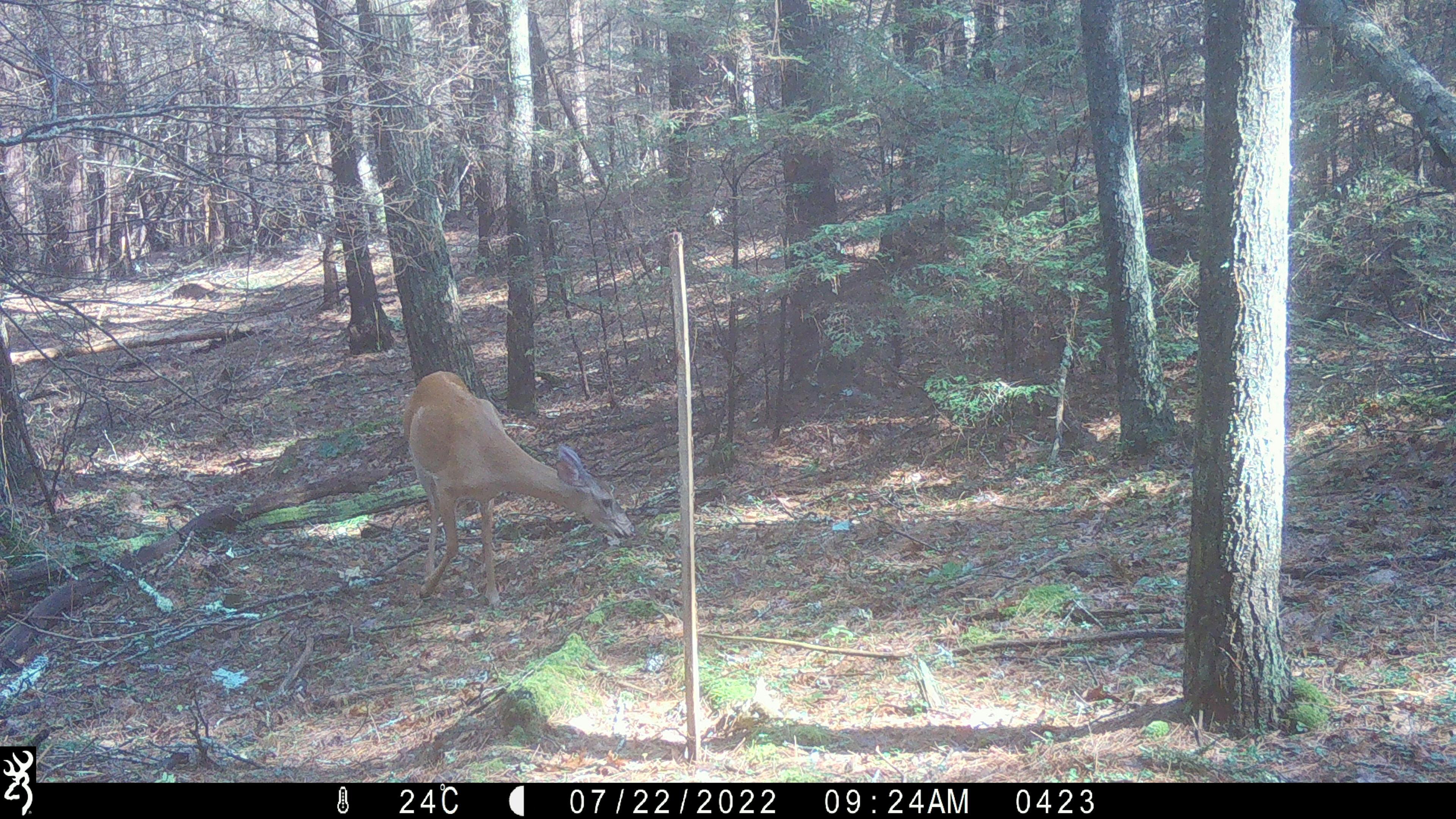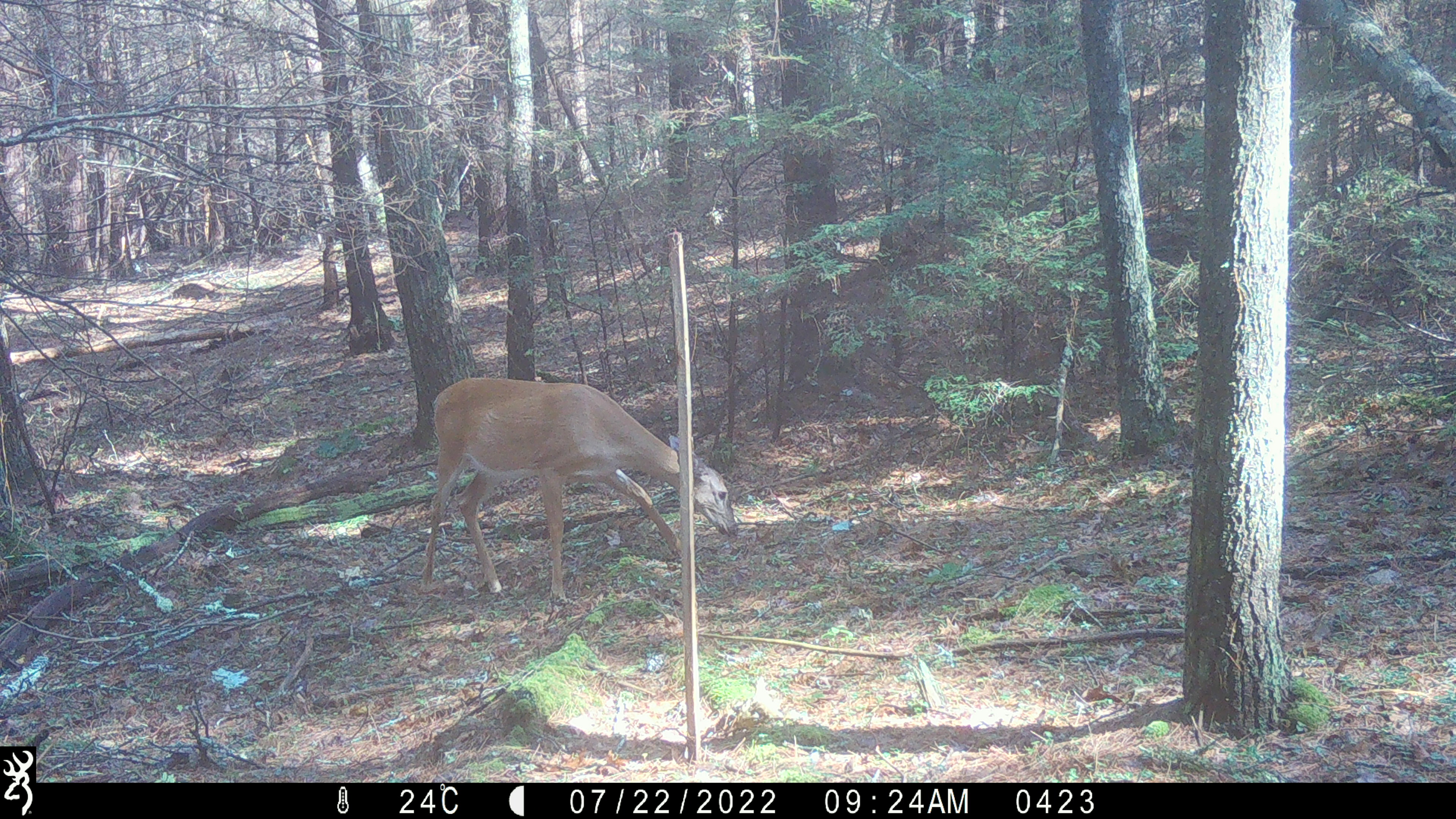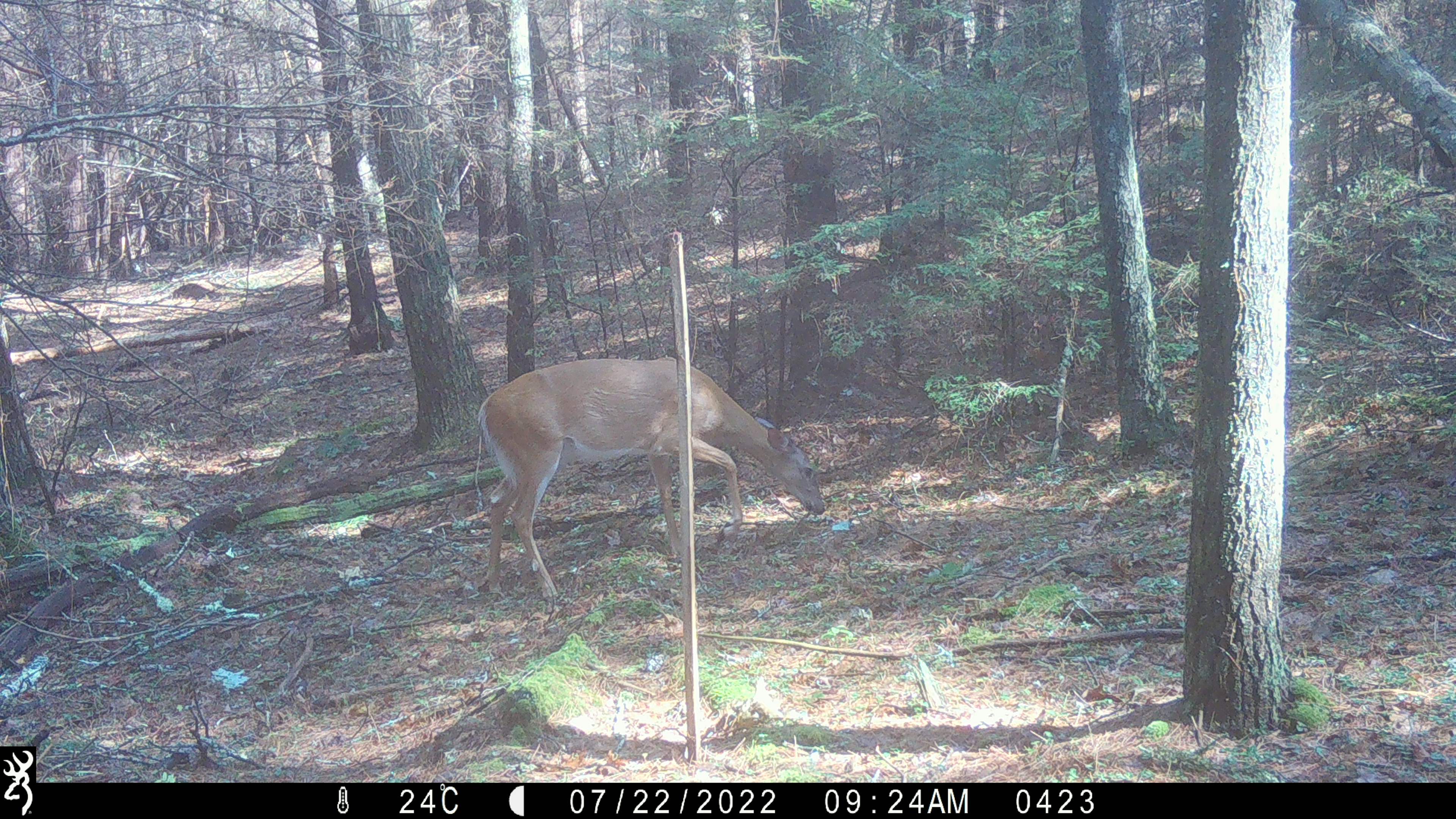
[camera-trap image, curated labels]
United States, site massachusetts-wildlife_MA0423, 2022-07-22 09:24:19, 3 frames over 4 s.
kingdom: Animalia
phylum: Chordata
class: Mammalia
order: Artiodactyla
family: Cervidae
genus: Odocoileus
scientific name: Odocoileus virginianus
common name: white-tailed deer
White-tailed deer (Odocoileus virginianus).